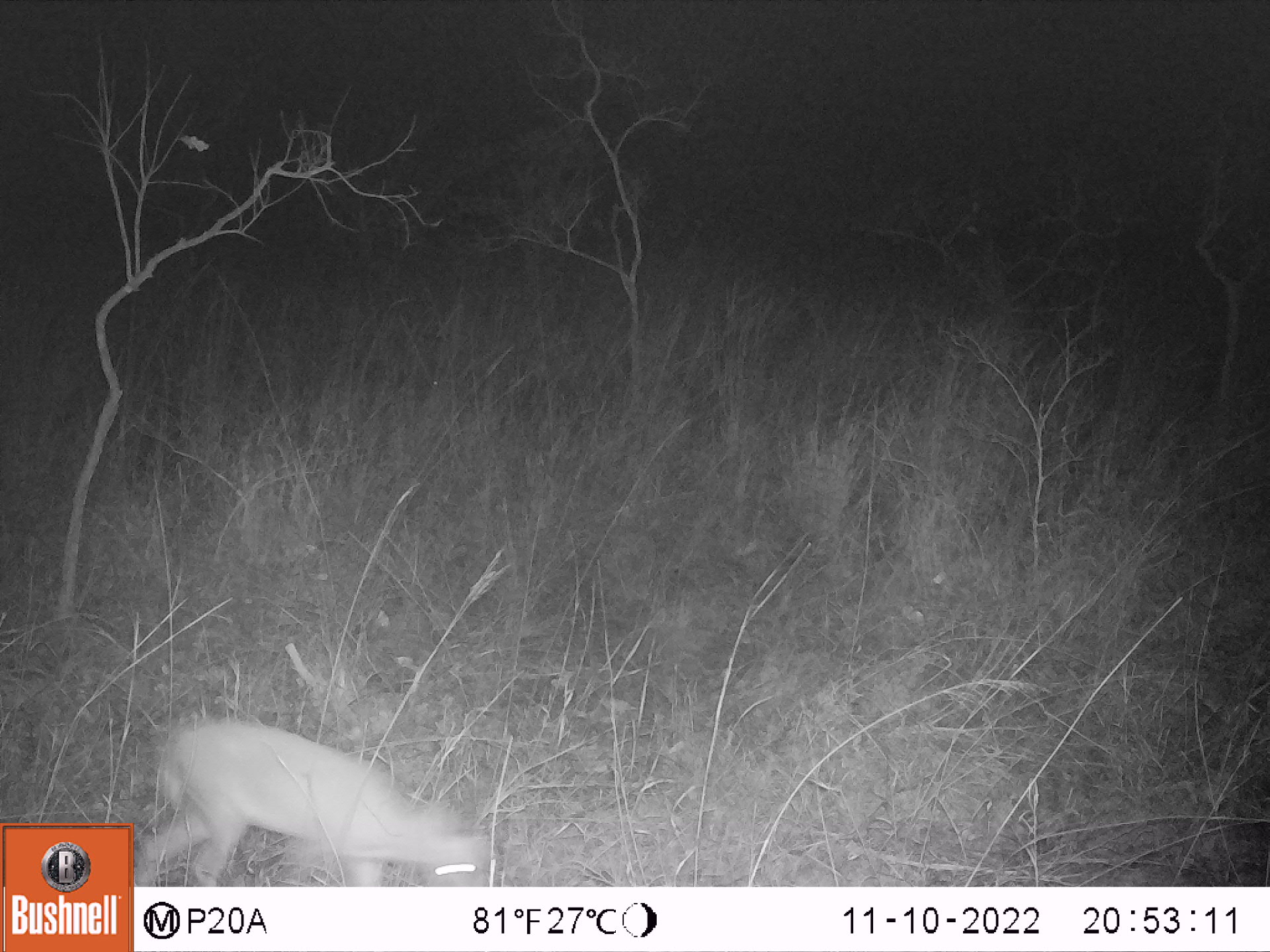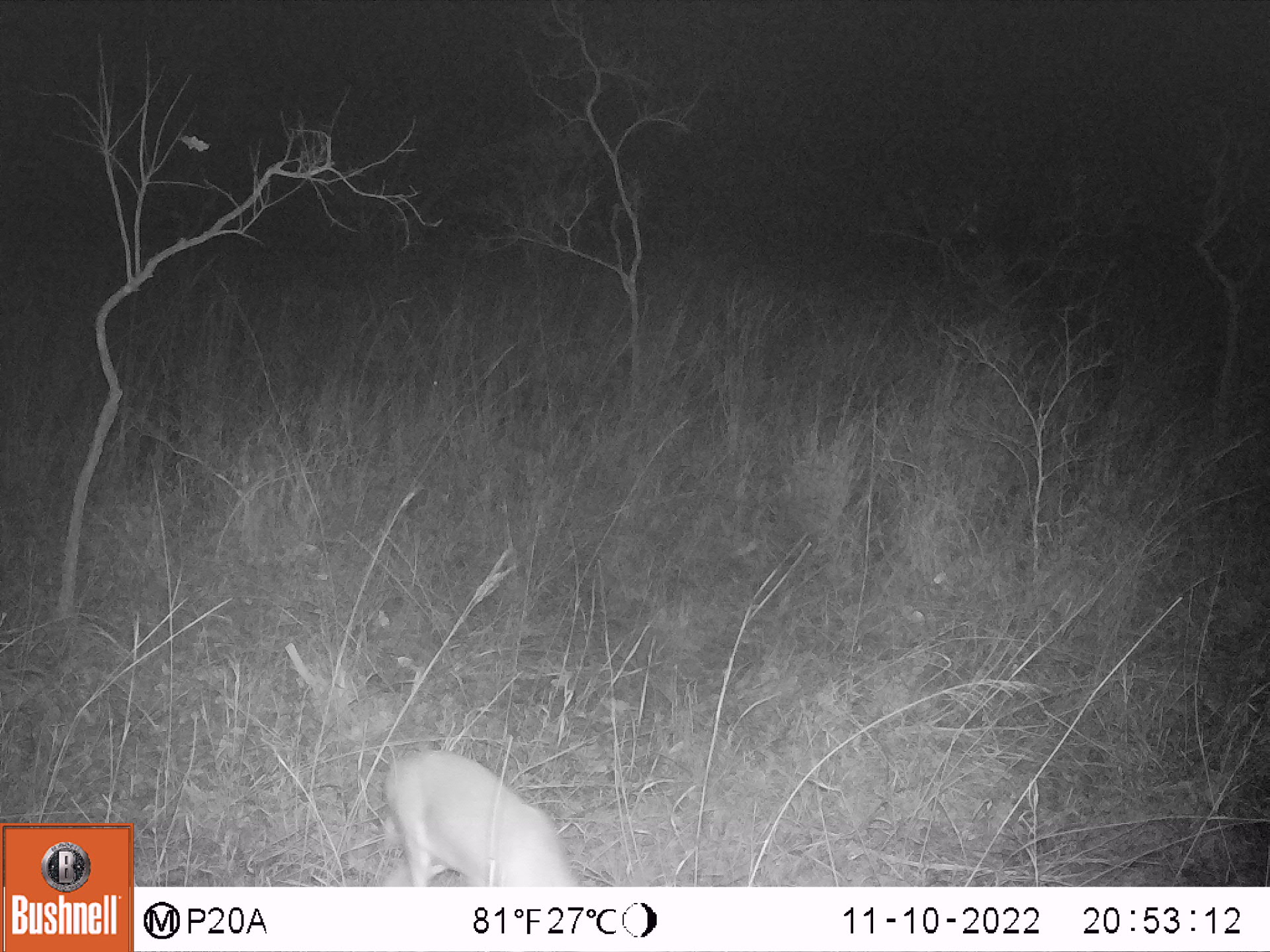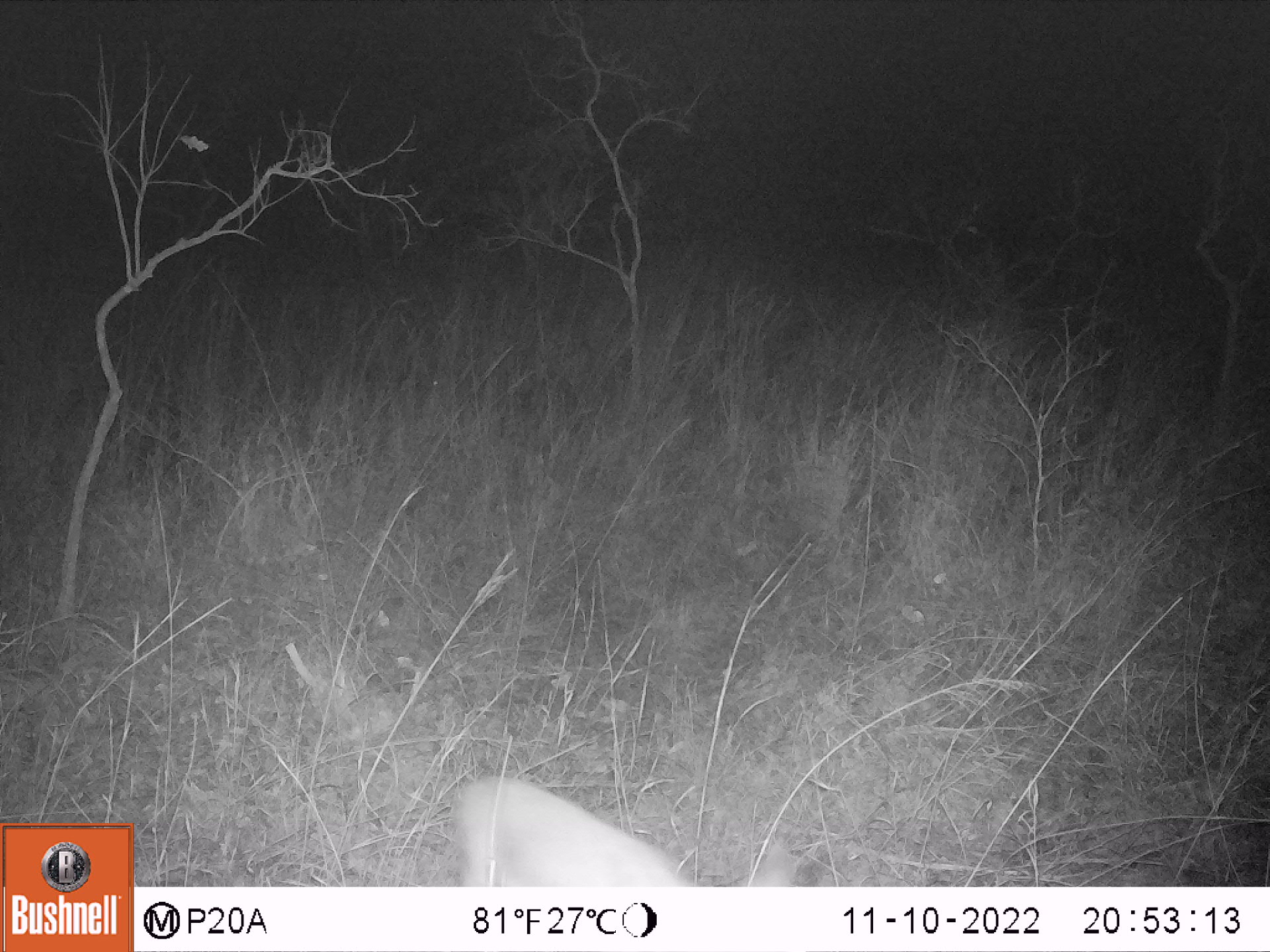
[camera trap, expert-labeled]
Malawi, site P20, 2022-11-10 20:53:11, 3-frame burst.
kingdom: Animalia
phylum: Chordata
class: Mammalia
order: Artiodactyla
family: Bovidae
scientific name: Antilopinae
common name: small antelope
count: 1